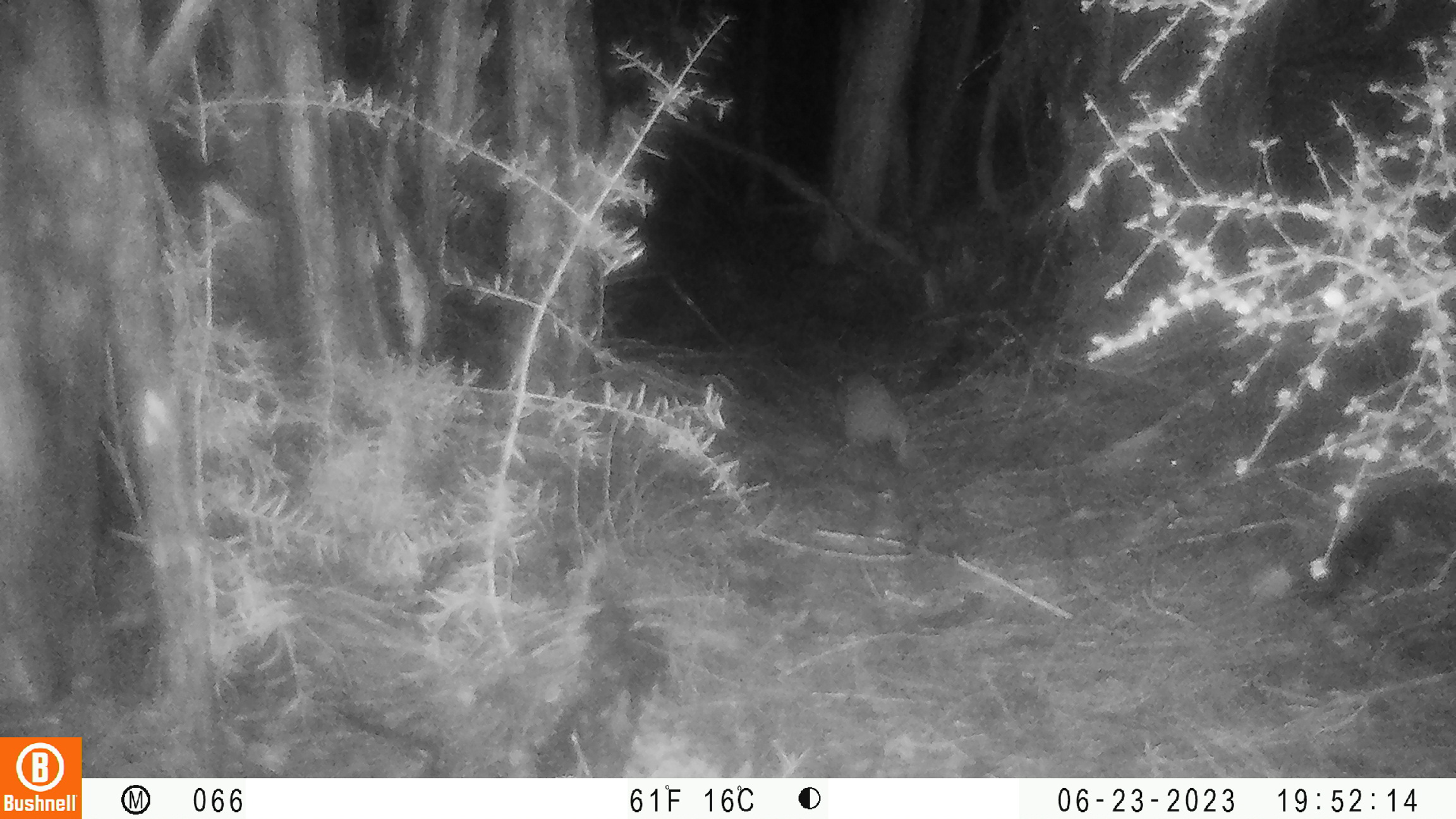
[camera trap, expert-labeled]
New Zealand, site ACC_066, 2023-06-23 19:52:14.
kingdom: Animalia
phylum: Chordata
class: Mammalia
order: Rodentia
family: Muridae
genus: Rattus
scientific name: Rattus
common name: rat